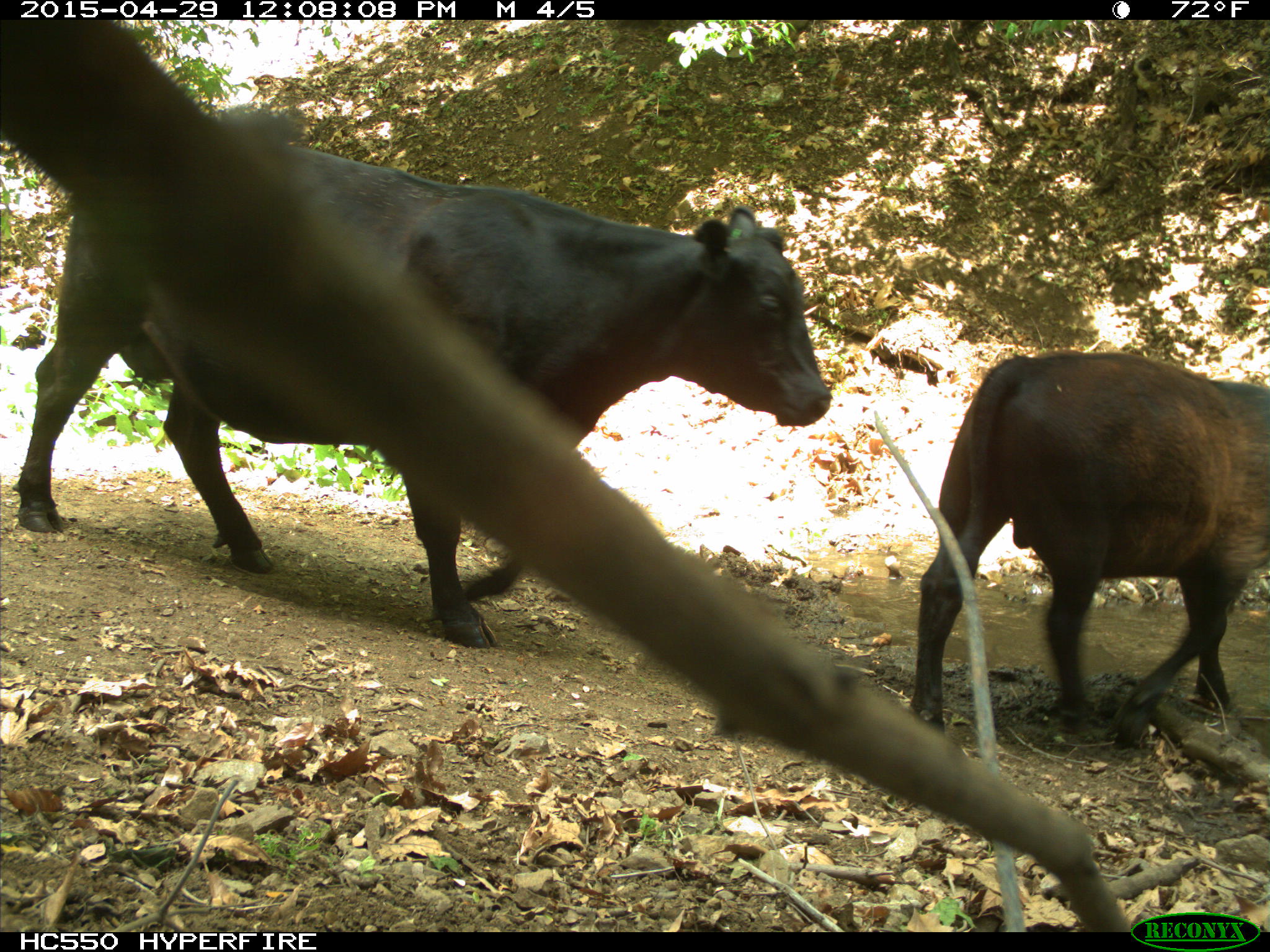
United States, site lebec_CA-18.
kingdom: Animalia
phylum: Chordata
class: Mammalia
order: Artiodactyla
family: Bovidae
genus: Bos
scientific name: Bos taurus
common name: domestic cow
Bos taurus (domestic cow).